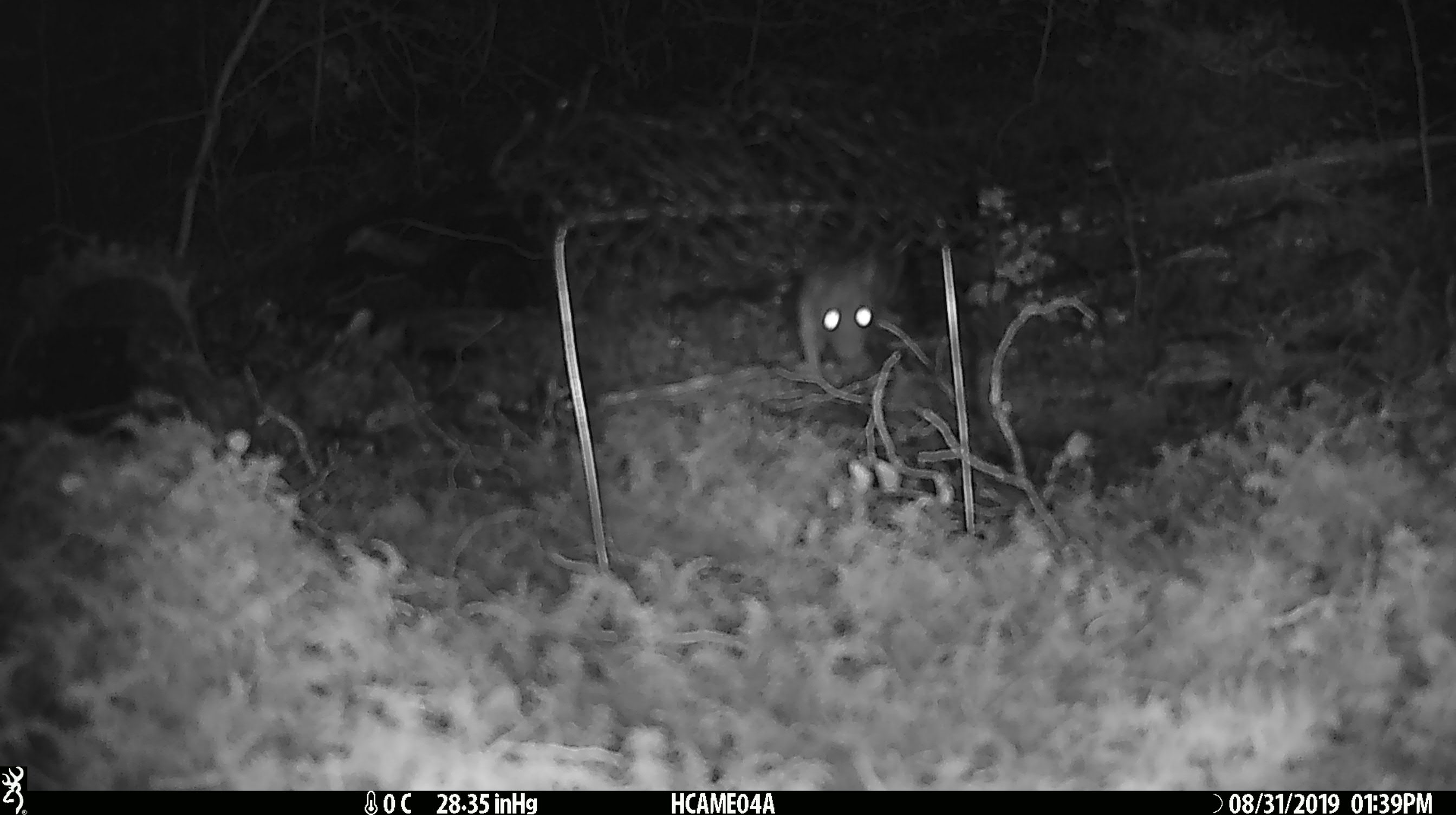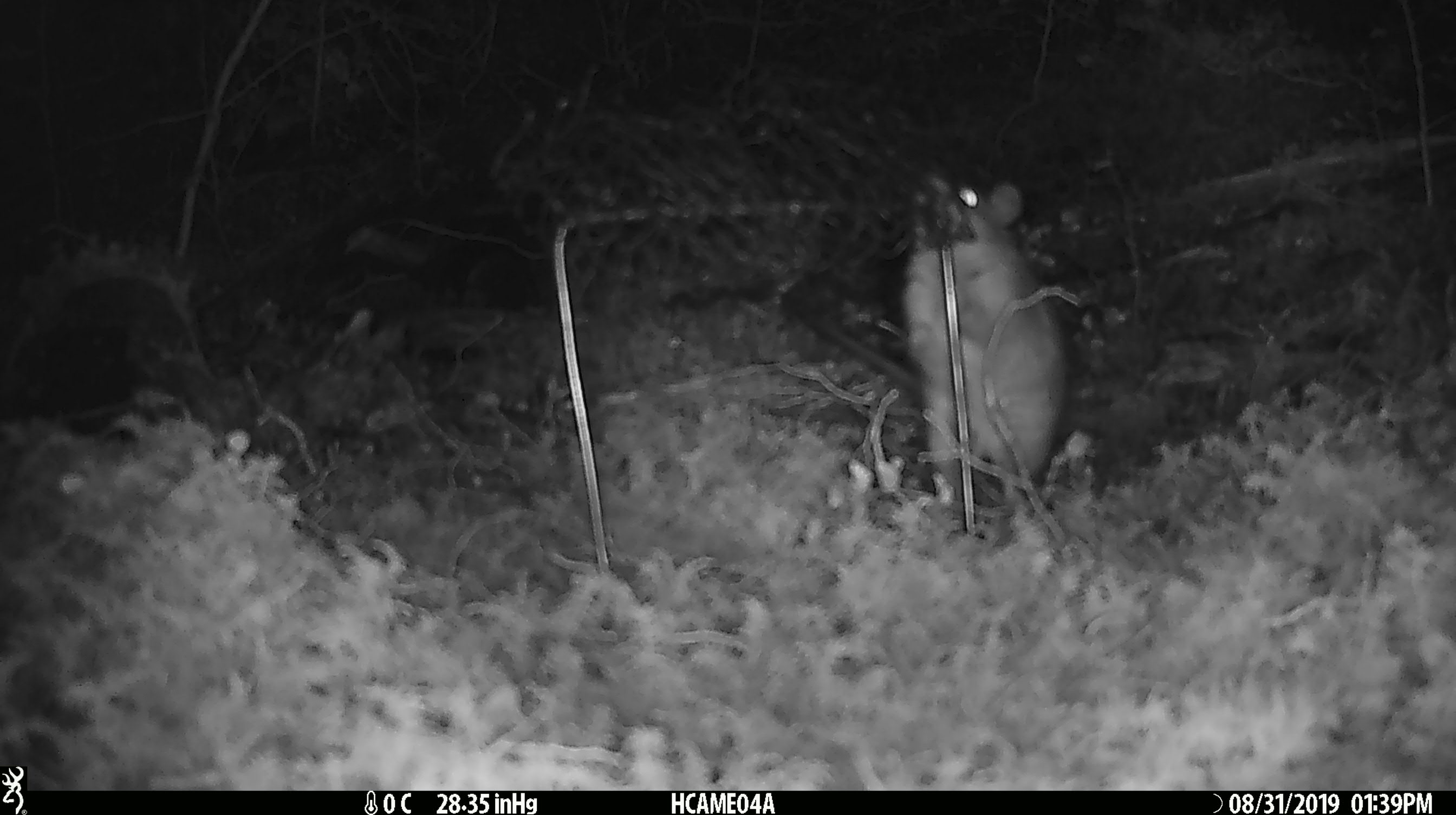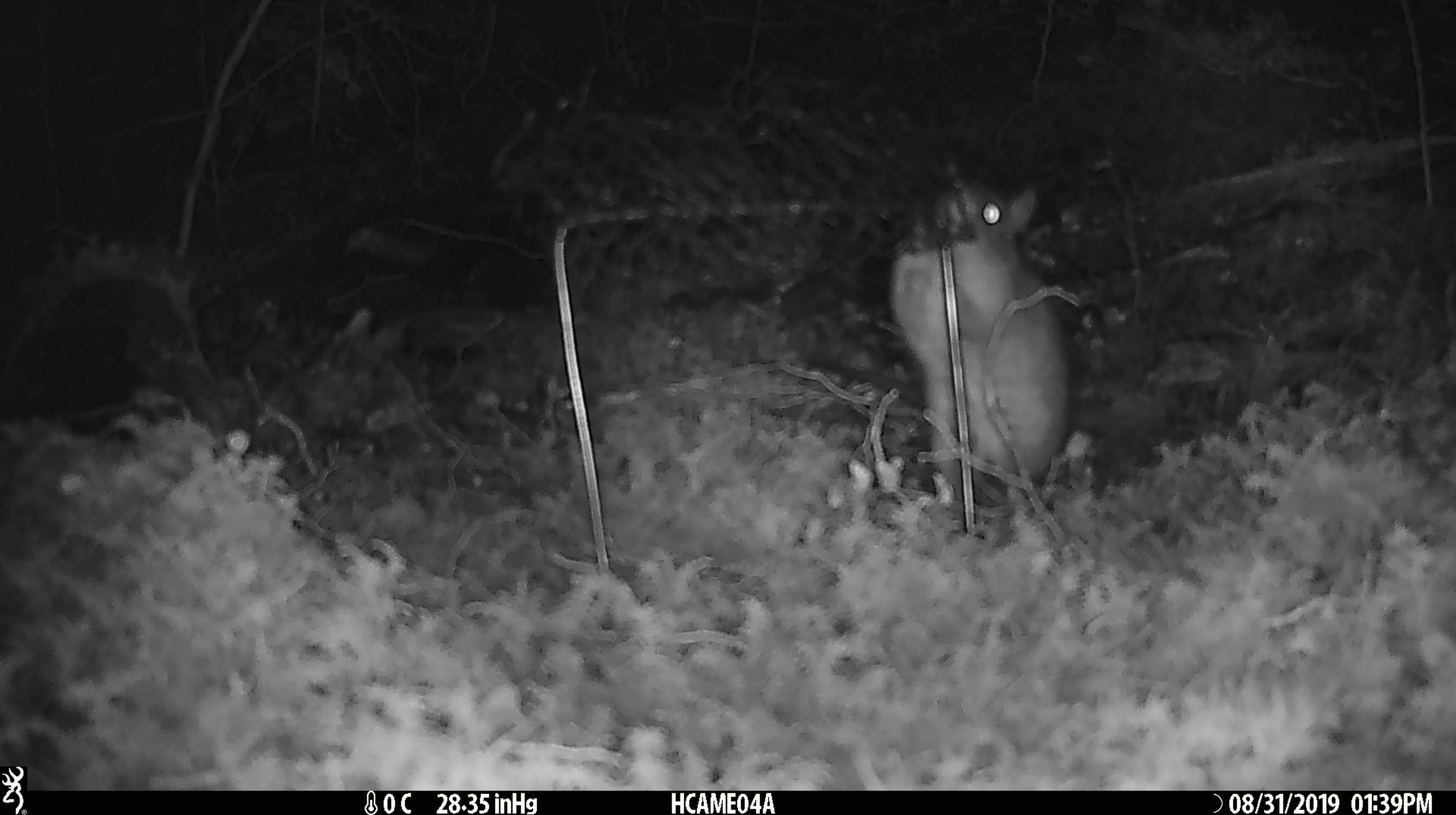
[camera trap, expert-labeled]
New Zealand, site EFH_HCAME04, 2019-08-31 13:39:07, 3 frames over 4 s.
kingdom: Animalia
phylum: Chordata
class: Mammalia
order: Rodentia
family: Muridae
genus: Rattus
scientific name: Rattus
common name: rat